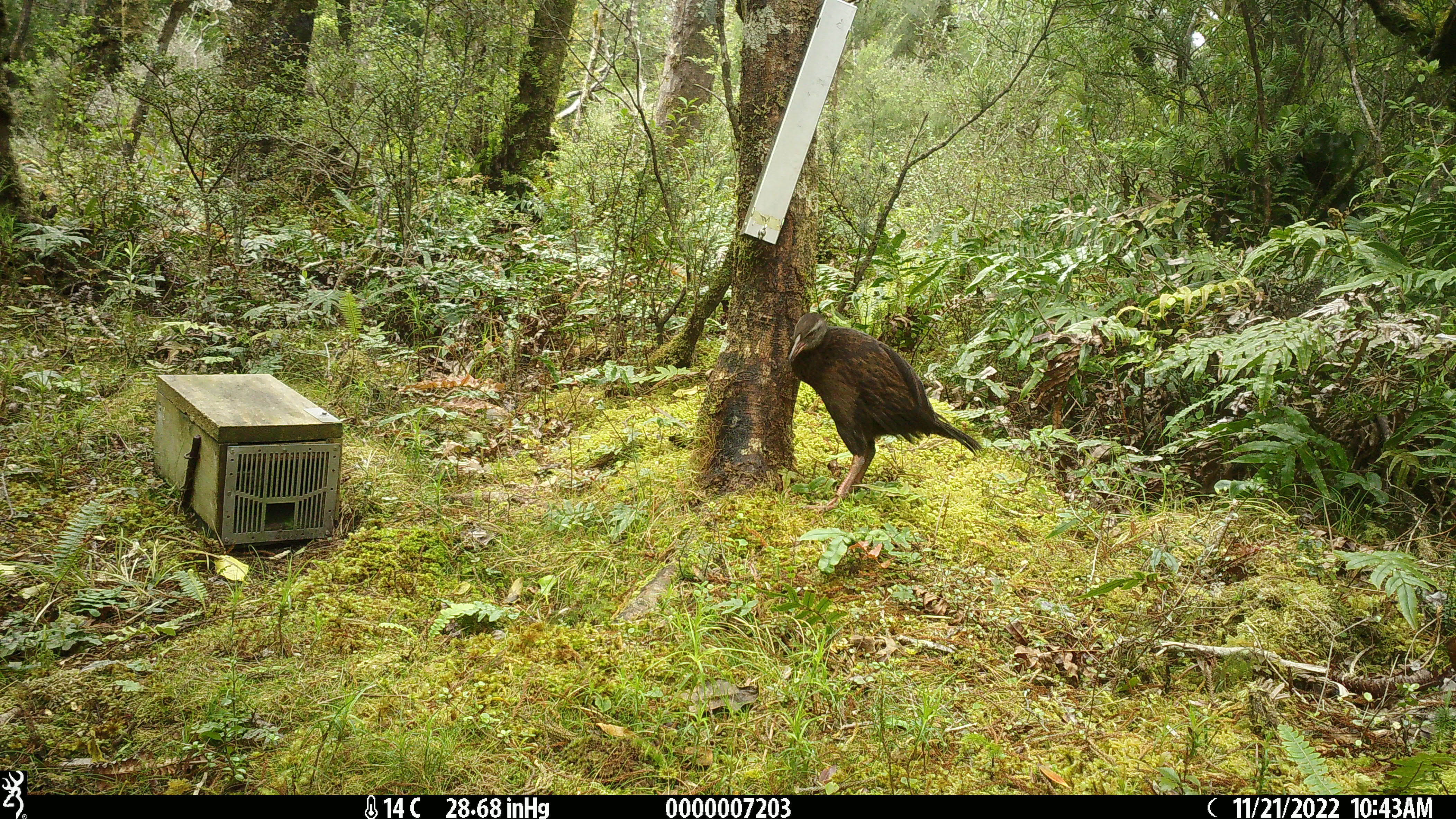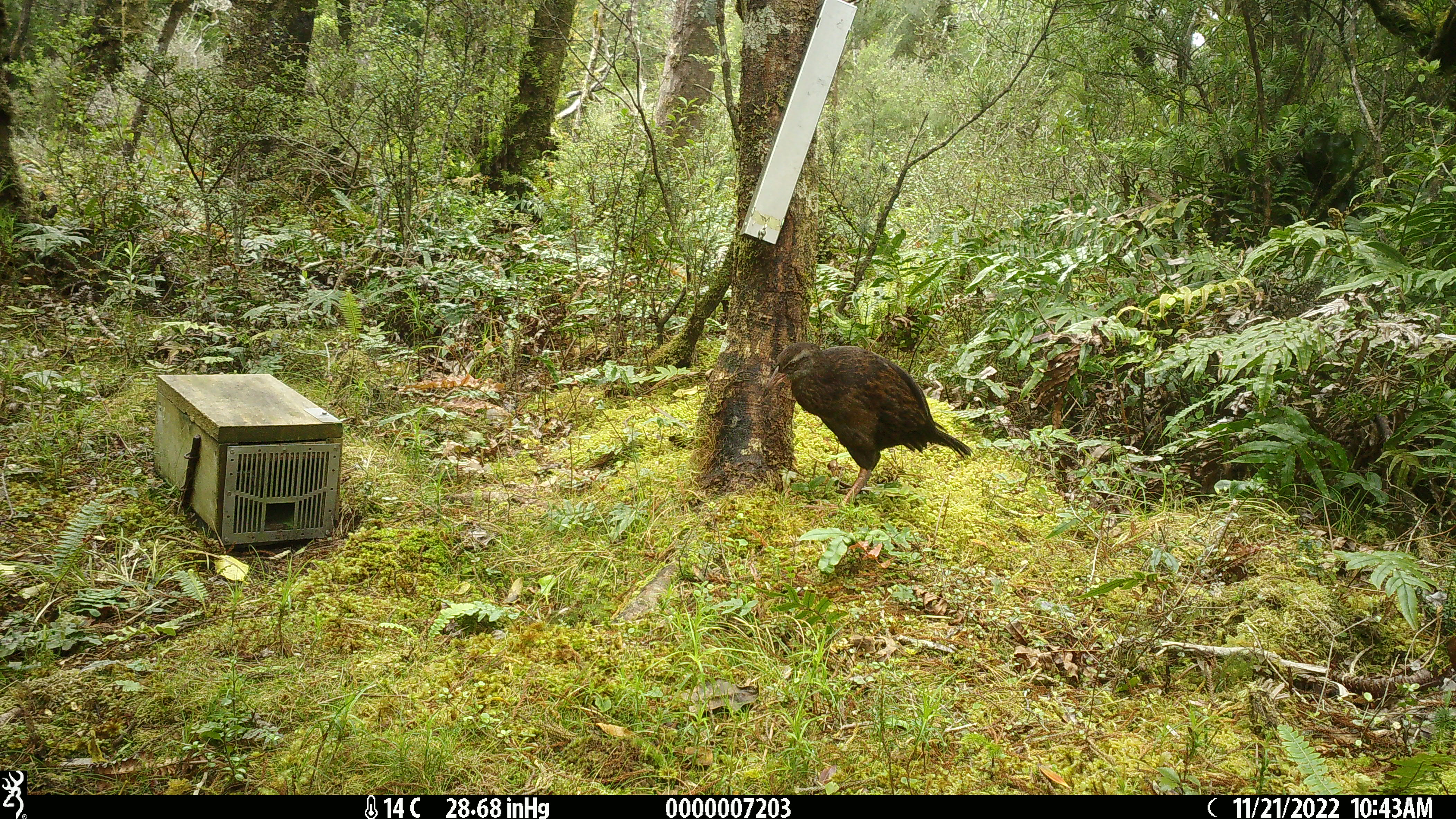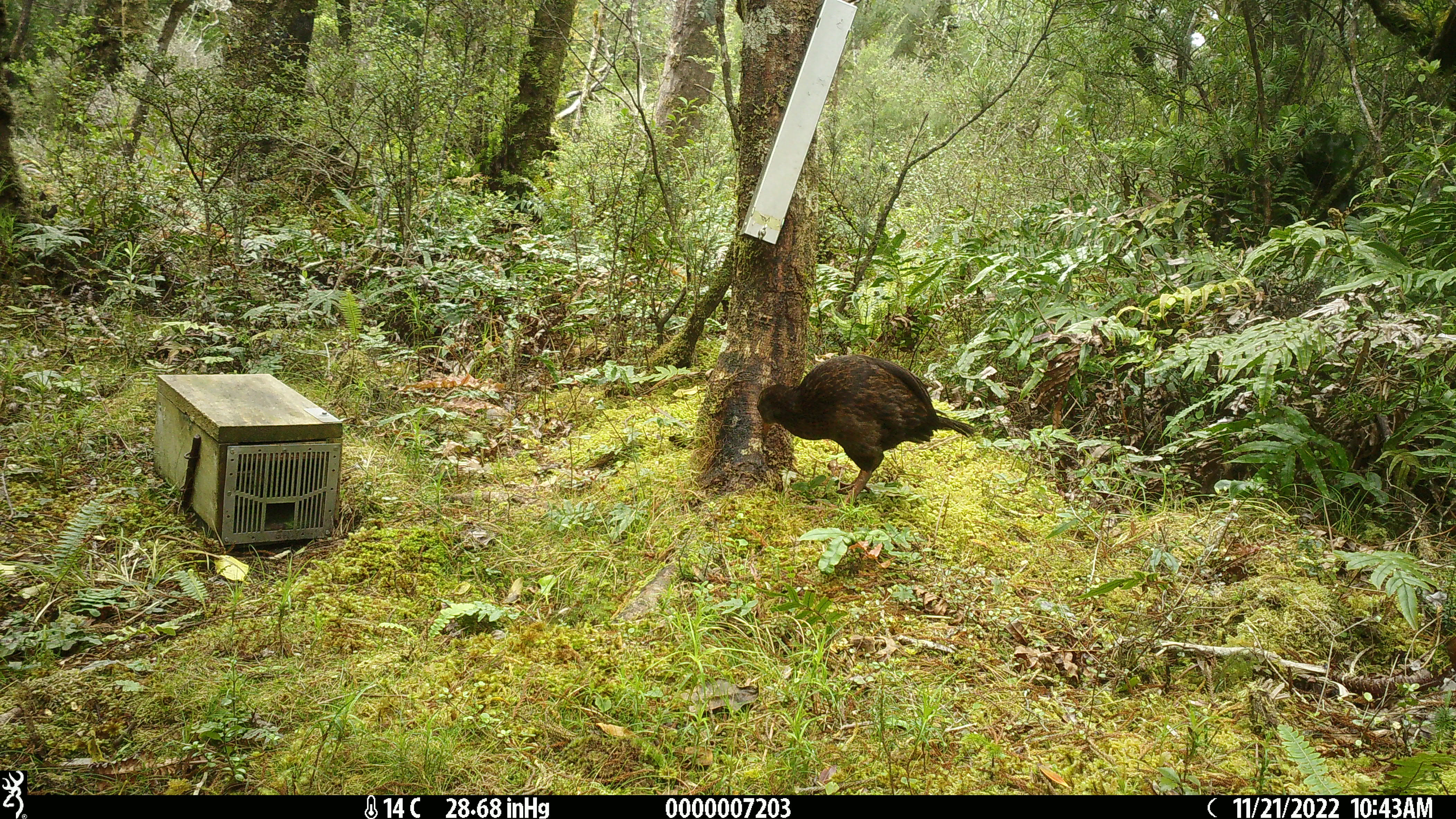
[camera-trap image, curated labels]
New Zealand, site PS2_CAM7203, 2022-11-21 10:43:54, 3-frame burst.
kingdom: Animalia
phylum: Chordata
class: Aves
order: Gruiformes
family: Rallidae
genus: Gallirallus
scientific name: Gallirallus australis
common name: weka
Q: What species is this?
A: Weka (Gallirallus australis).